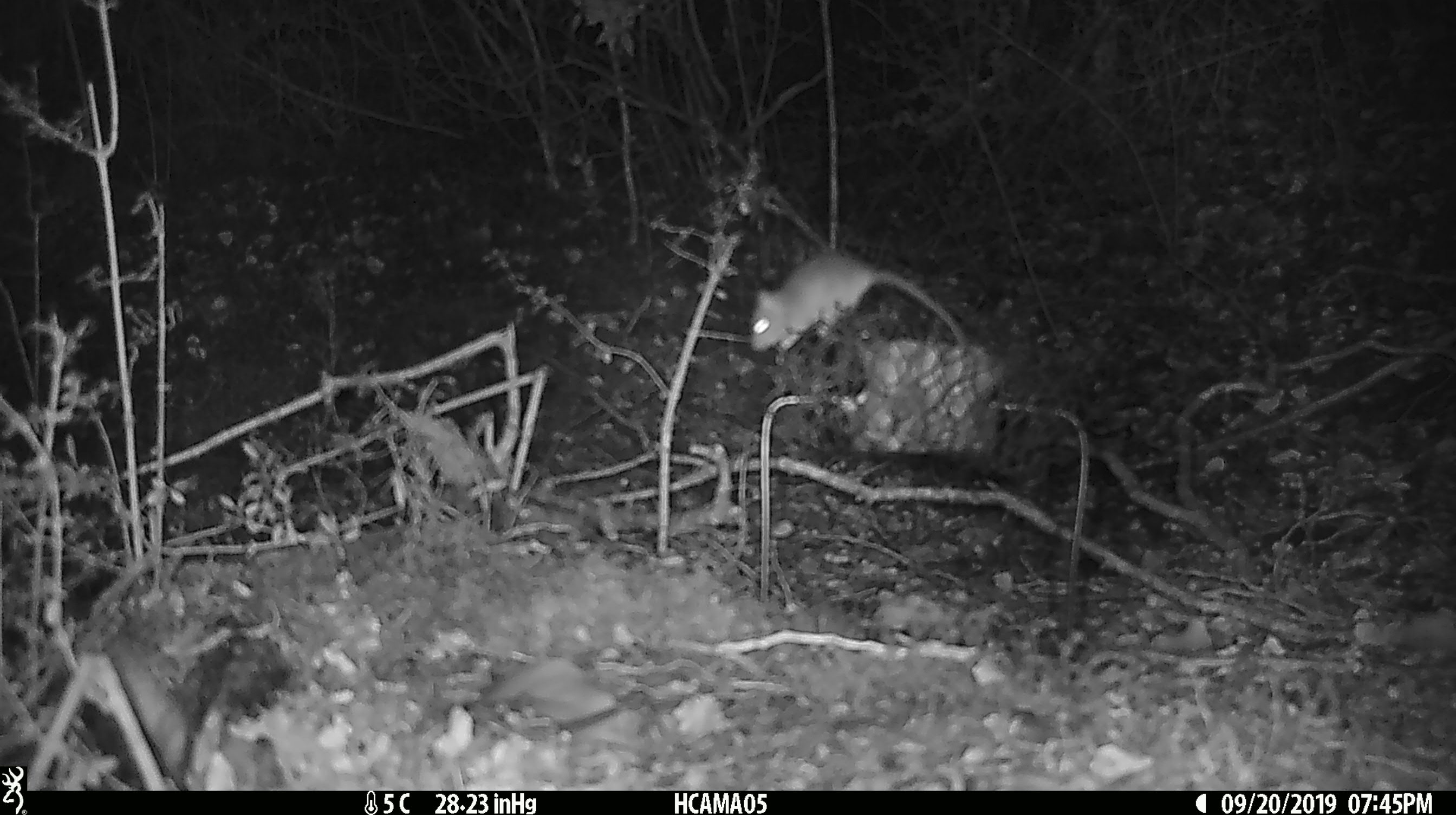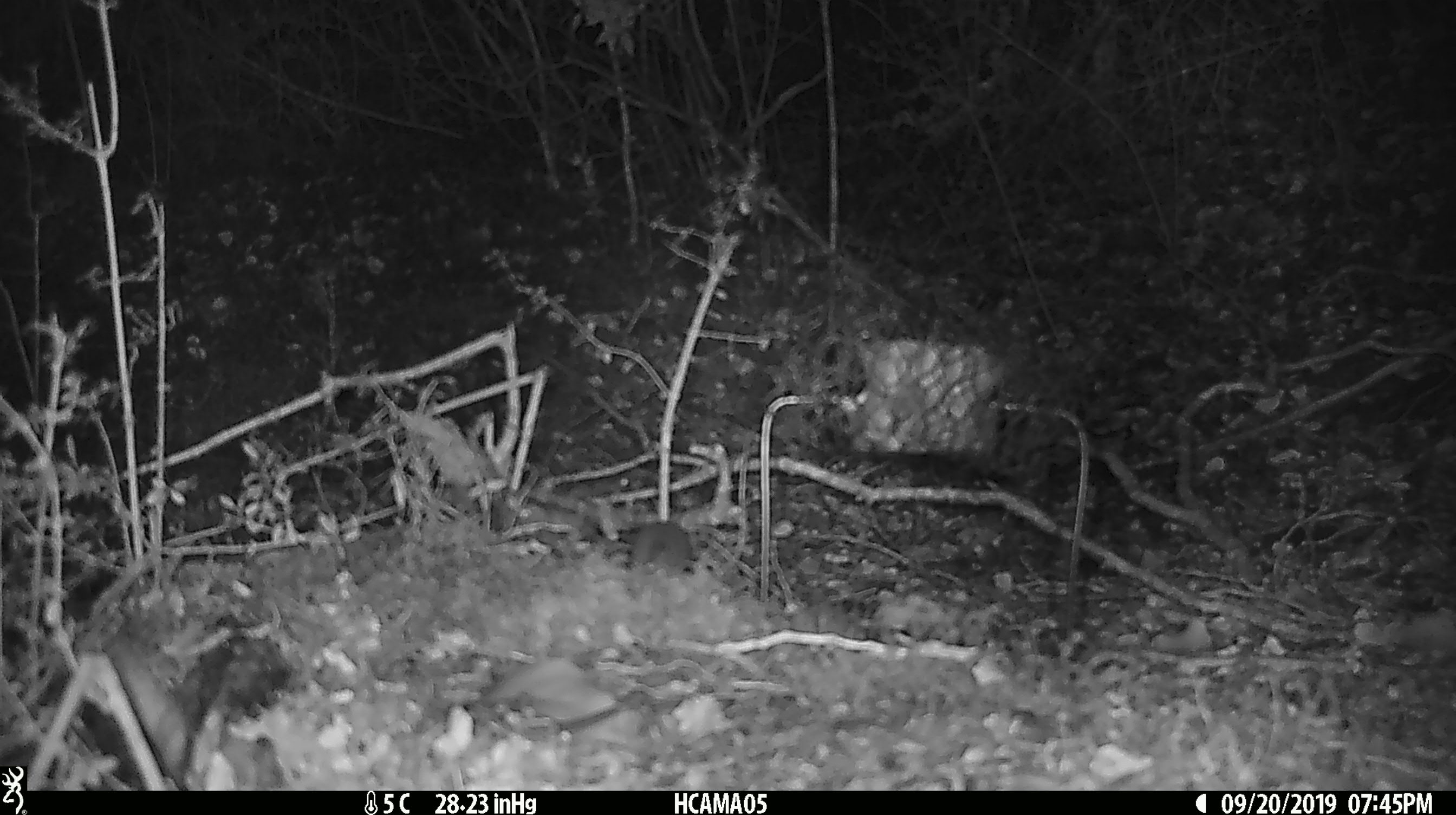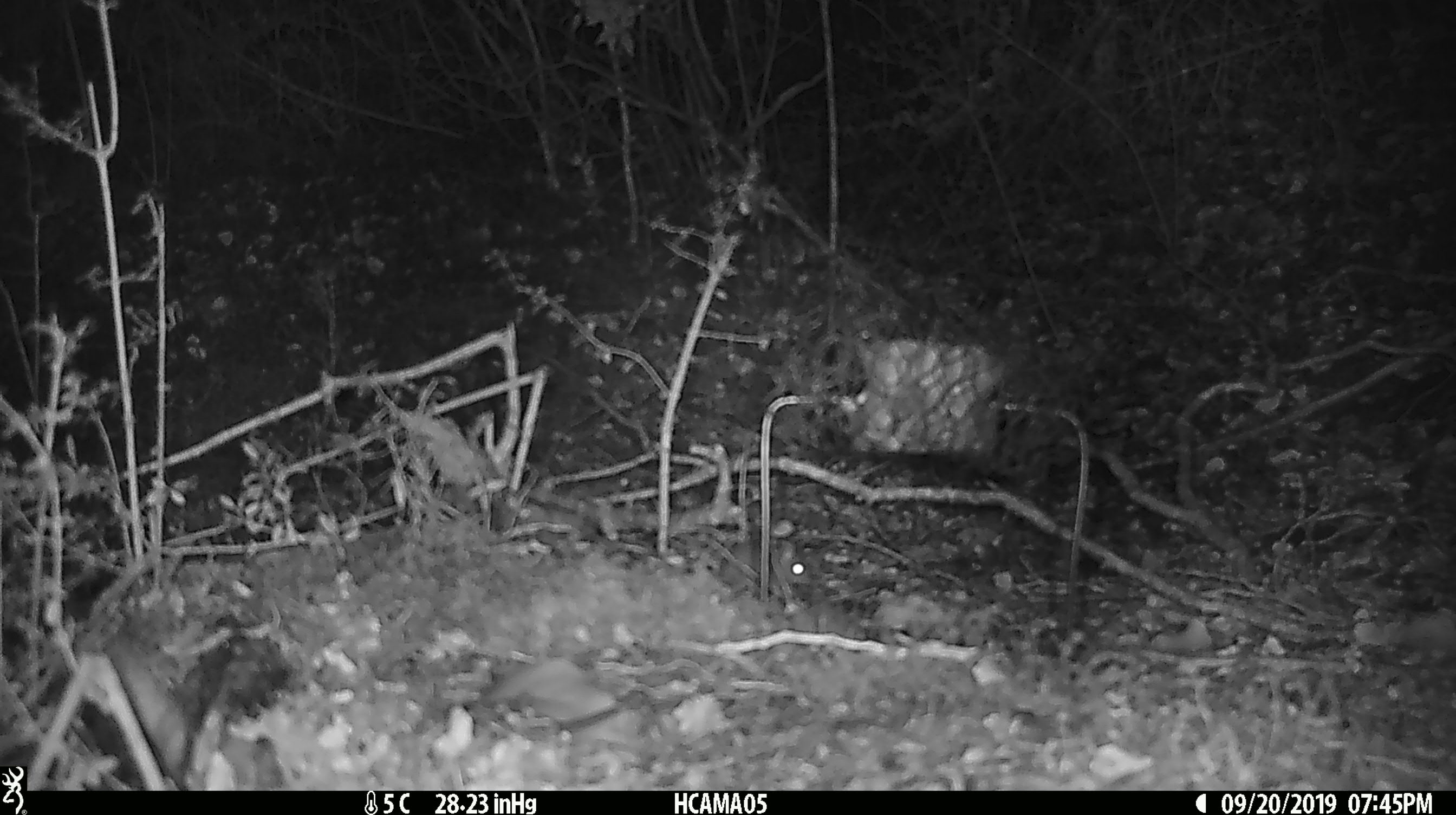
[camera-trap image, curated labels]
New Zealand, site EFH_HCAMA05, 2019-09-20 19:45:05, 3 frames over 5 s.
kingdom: Animalia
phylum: Chordata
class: Mammalia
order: Rodentia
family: Muridae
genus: Mus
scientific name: Mus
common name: mouse